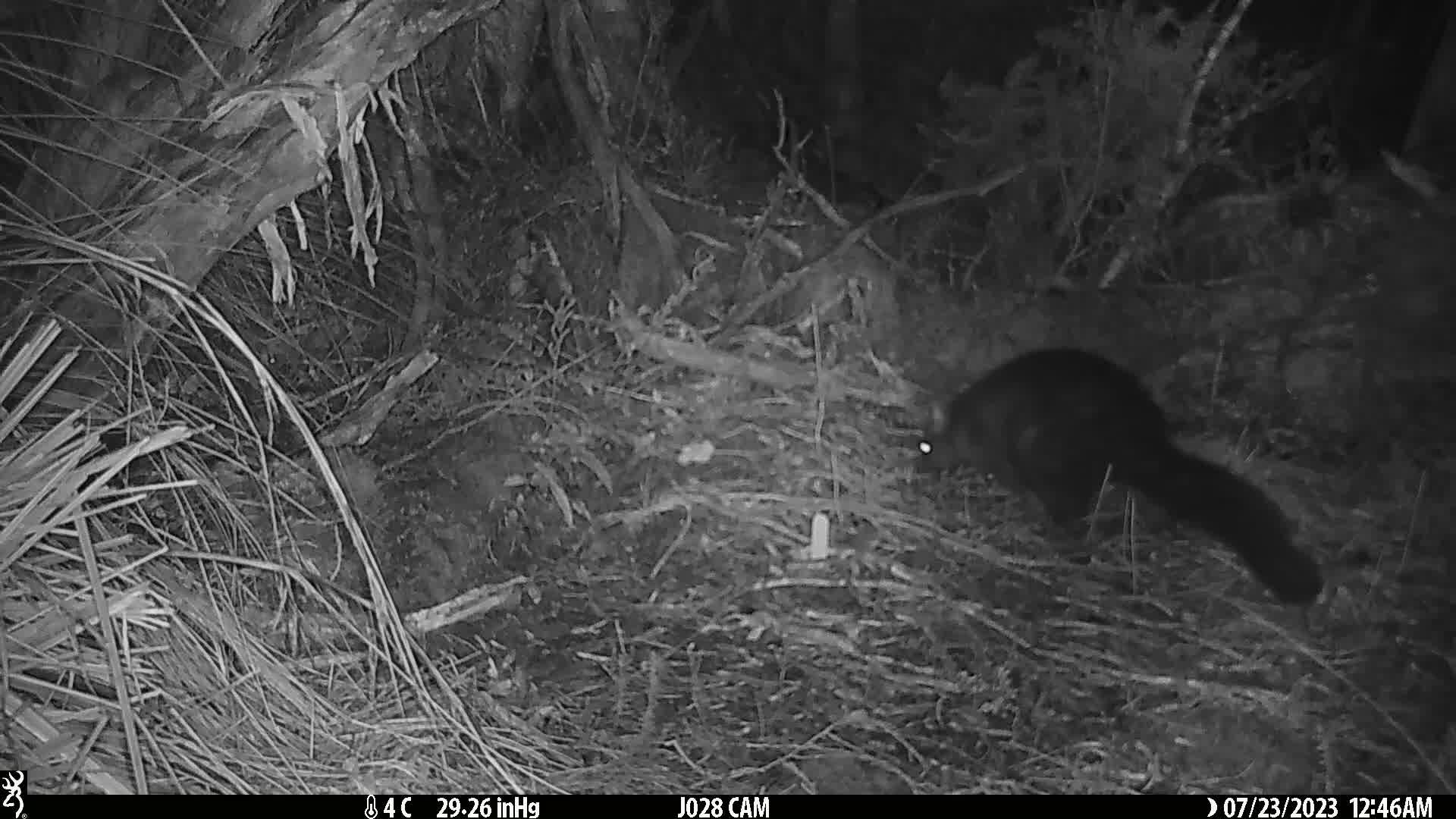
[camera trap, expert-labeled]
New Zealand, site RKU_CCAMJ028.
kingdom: Animalia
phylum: Chordata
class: Mammalia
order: Diprotodontia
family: Phalangeridae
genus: Trichosurus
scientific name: Trichosurus vulpecula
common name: common brushtail possum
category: possum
Possum (common brushtail possum) (Trichosurus vulpecula).